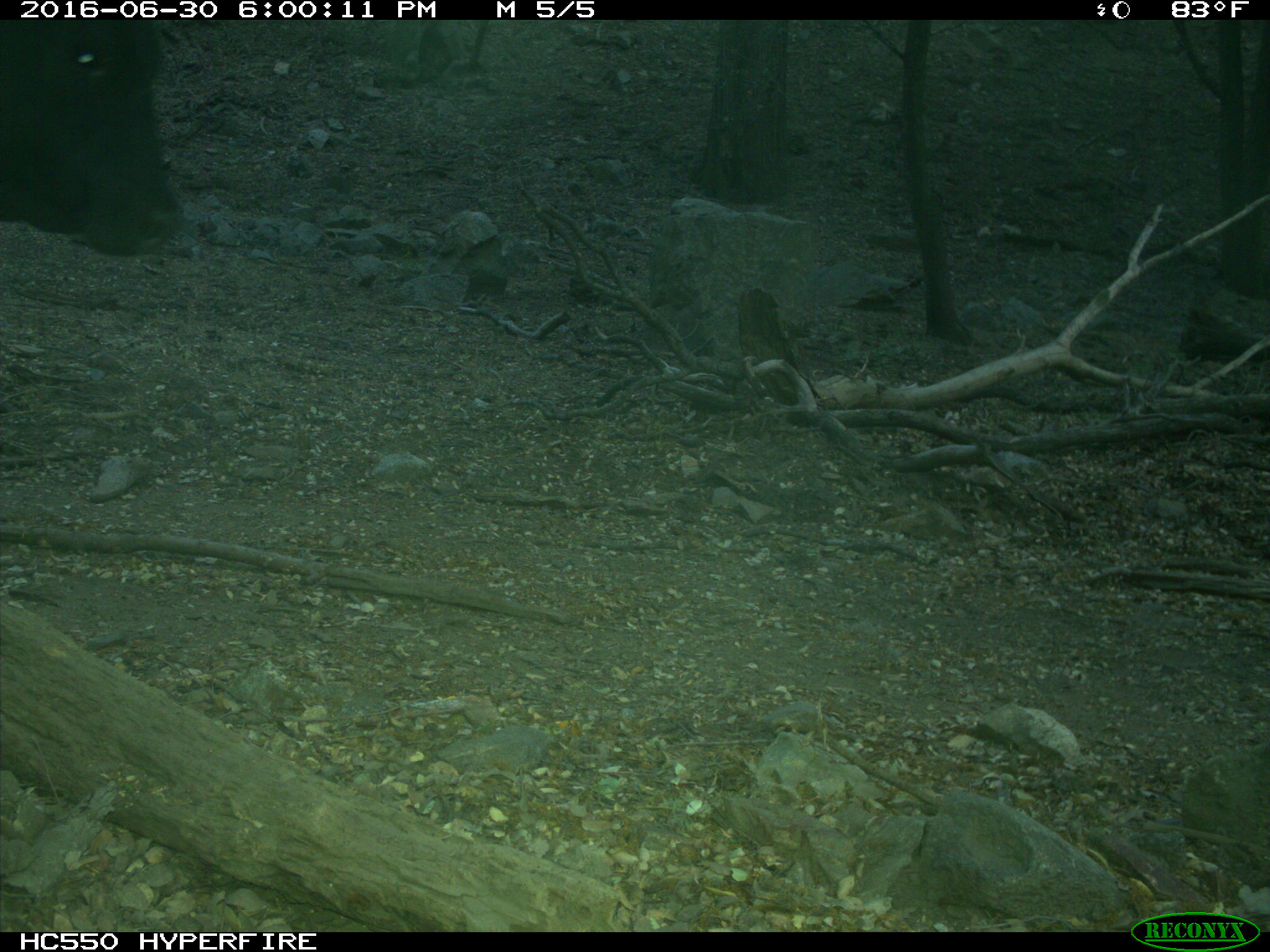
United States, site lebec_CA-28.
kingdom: Animalia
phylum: Chordata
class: Mammalia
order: Artiodactyla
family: Bovidae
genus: Bos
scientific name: Bos taurus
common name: domestic cow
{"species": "Bos taurus (domestic cow)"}